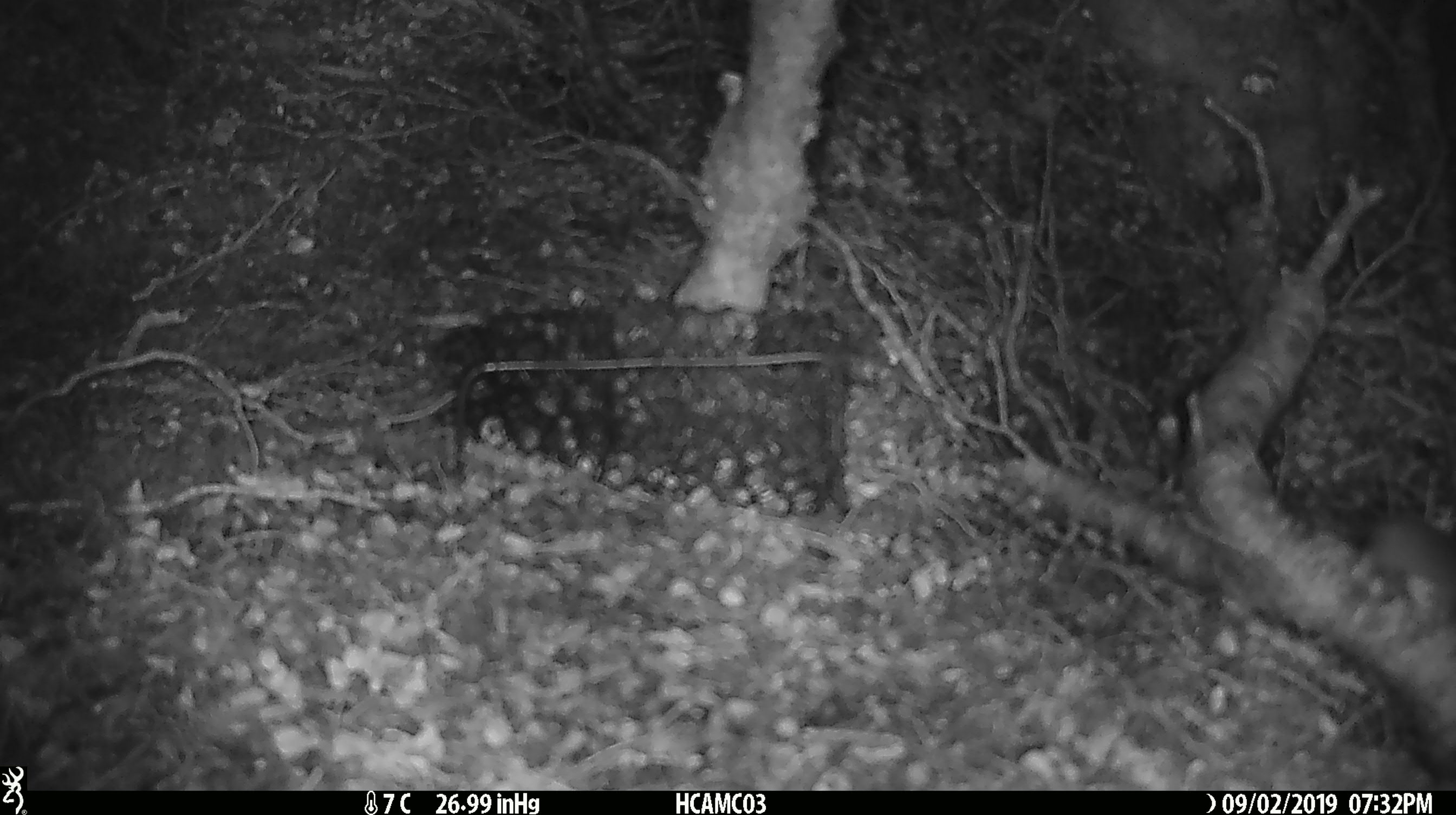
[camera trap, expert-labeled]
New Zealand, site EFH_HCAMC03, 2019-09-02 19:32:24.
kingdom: Animalia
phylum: Chordata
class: Mammalia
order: Rodentia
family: Muridae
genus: Mus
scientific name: Mus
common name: mouse